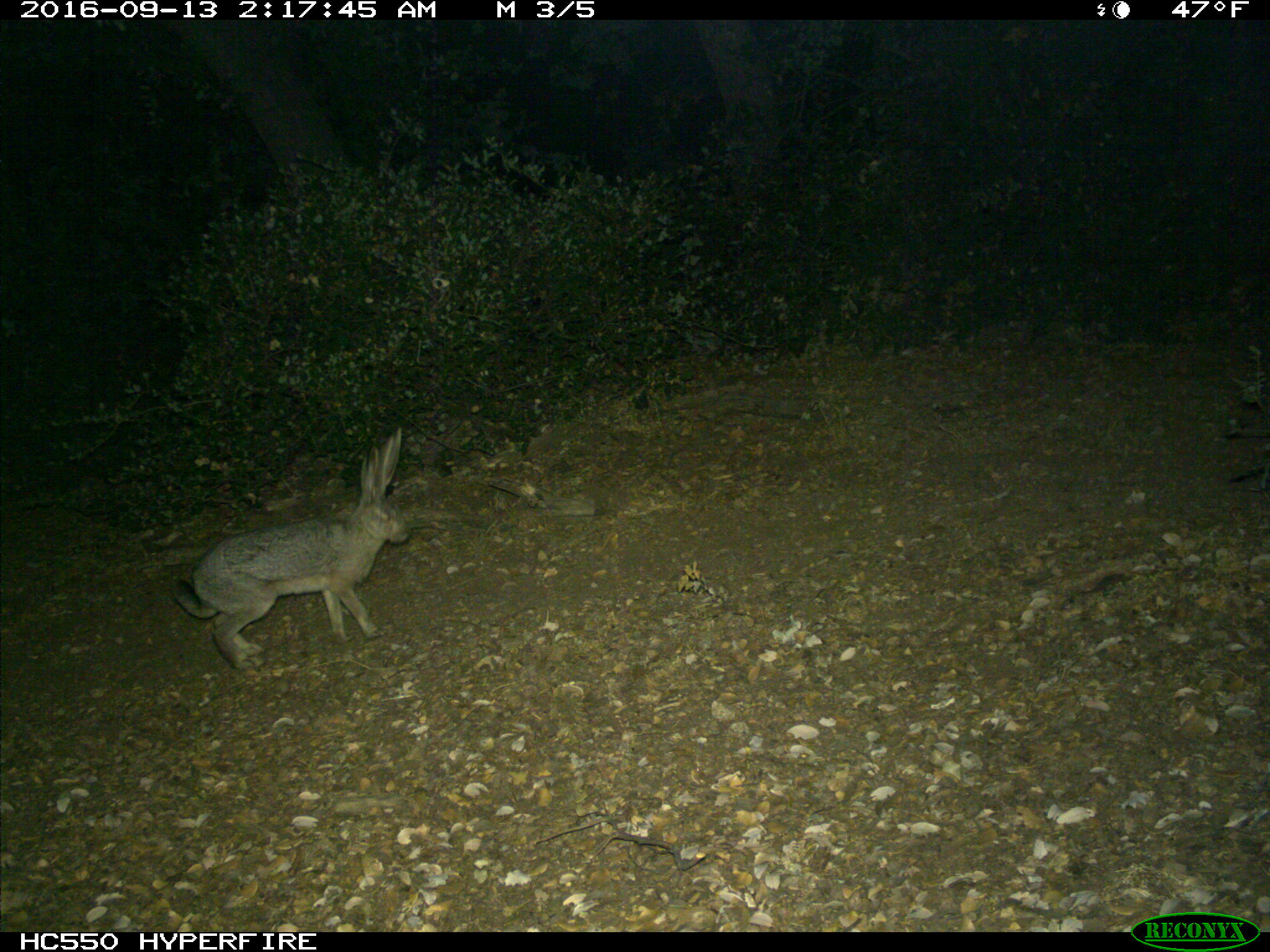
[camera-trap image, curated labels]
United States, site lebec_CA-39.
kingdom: Animalia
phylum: Chordata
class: Mammalia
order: Lagomorpha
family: Leporidae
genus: Lepus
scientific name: Lepus californicus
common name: black-tailed jackrabbit